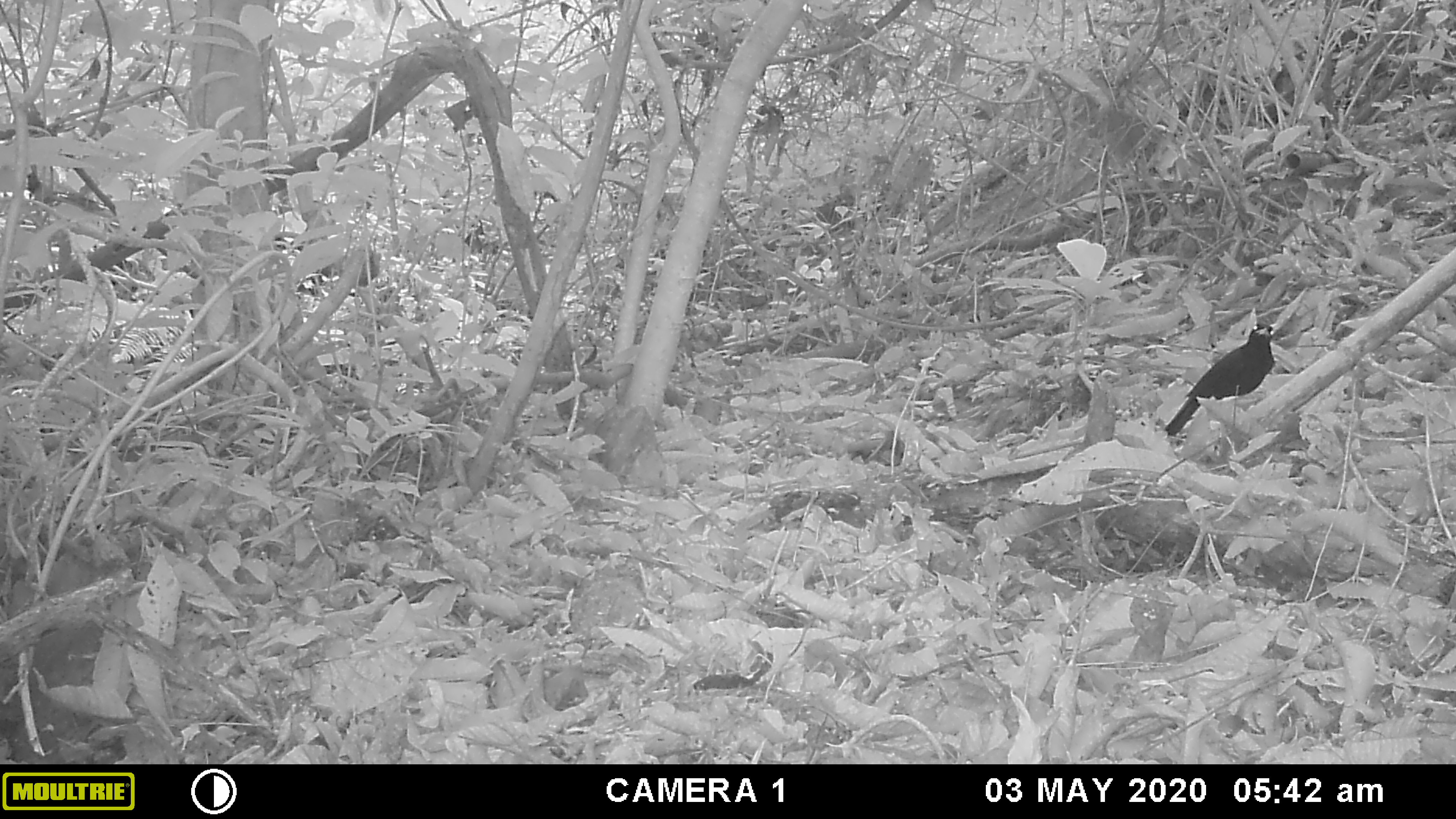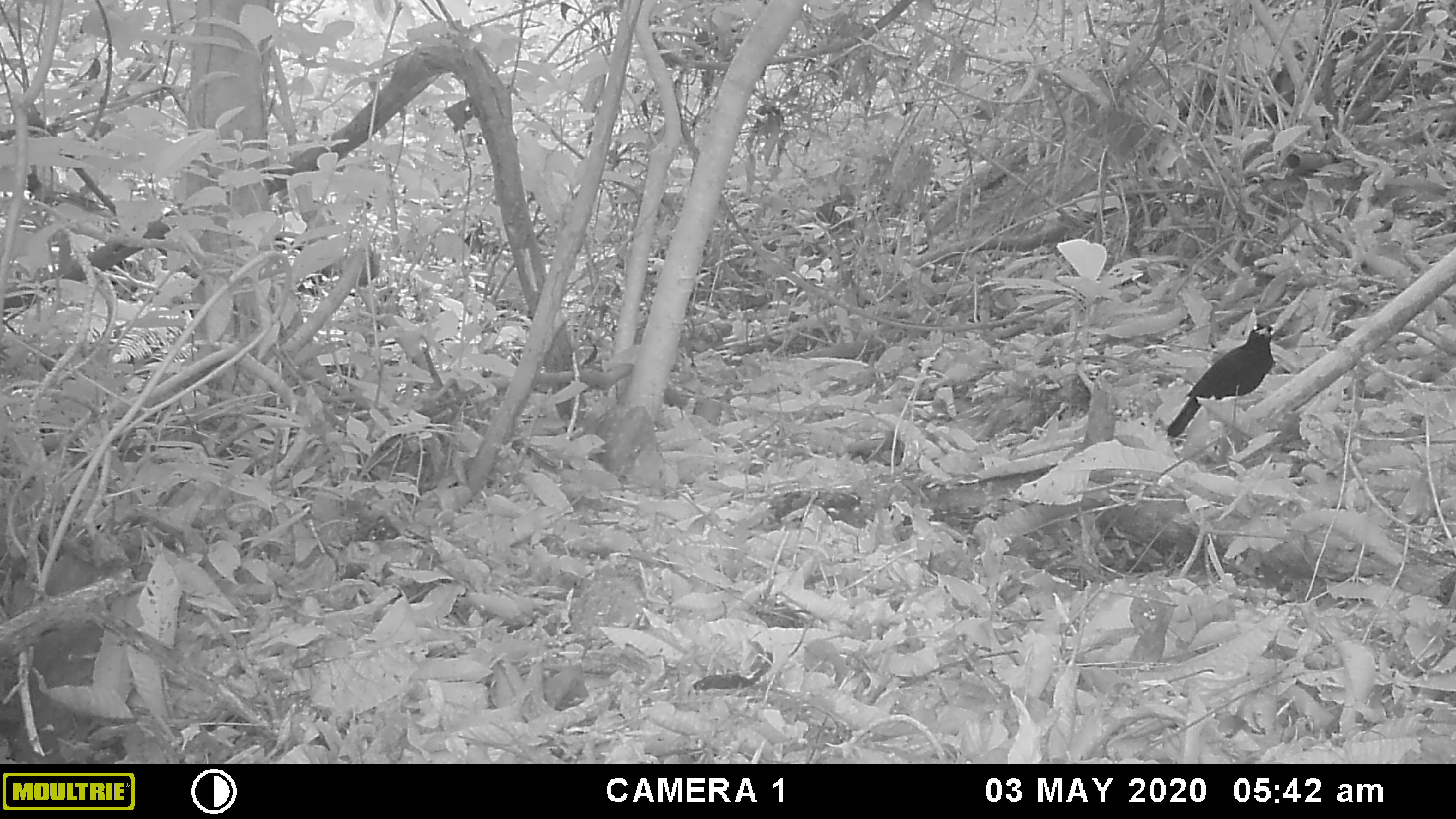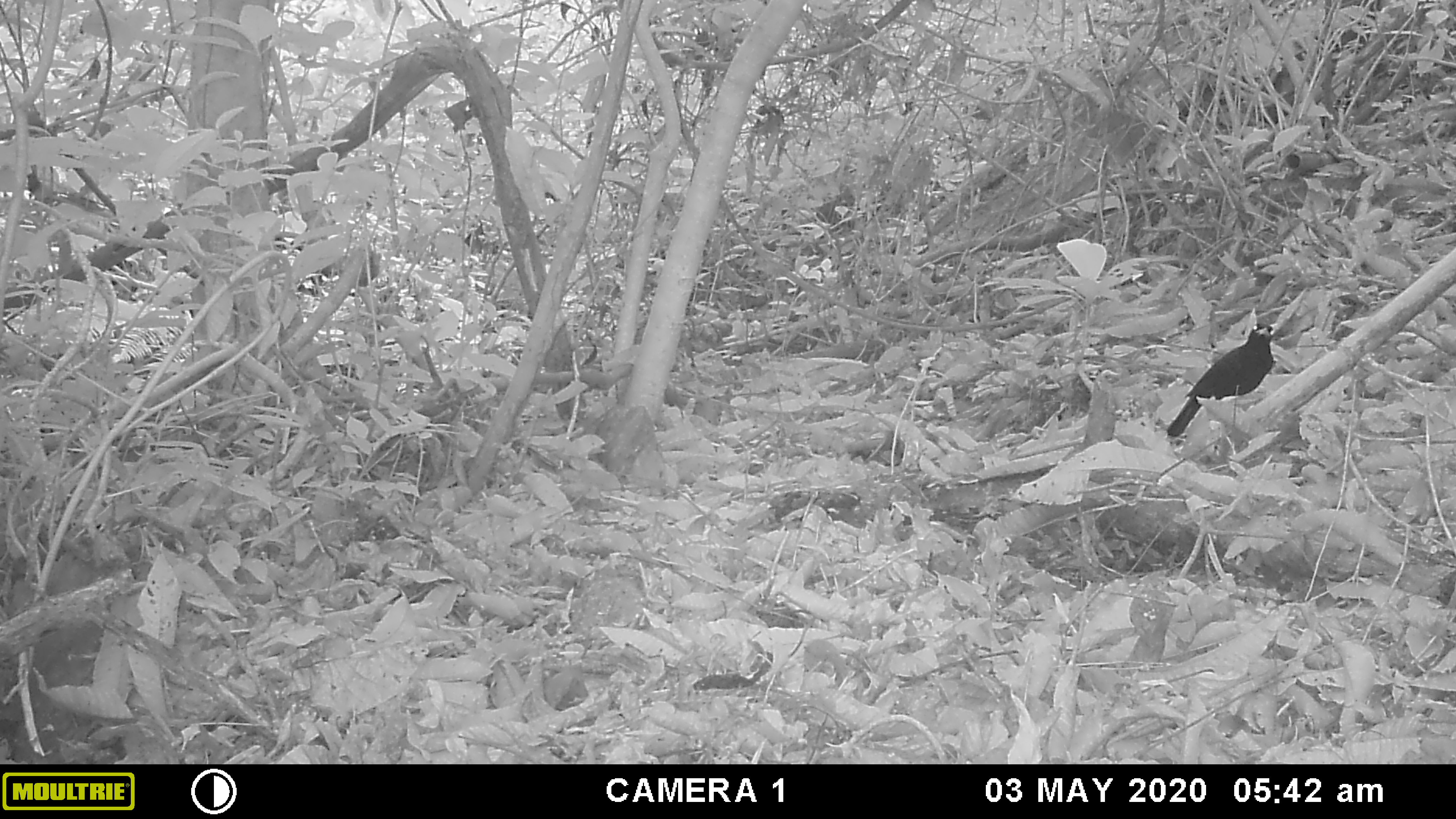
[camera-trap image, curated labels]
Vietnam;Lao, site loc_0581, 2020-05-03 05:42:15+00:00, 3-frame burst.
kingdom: Animalia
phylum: Chordata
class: Aves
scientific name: Aves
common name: bird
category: unidentified bird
Unidentified bird (bird) (Aves). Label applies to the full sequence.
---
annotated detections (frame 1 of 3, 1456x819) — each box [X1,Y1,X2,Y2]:
unidentified bird: [1164,320,1275,437]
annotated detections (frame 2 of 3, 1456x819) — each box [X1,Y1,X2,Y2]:
unidentified bird: [1166,322,1274,438]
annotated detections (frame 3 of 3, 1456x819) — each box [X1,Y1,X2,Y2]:
unidentified bird: [1166,321,1274,437]